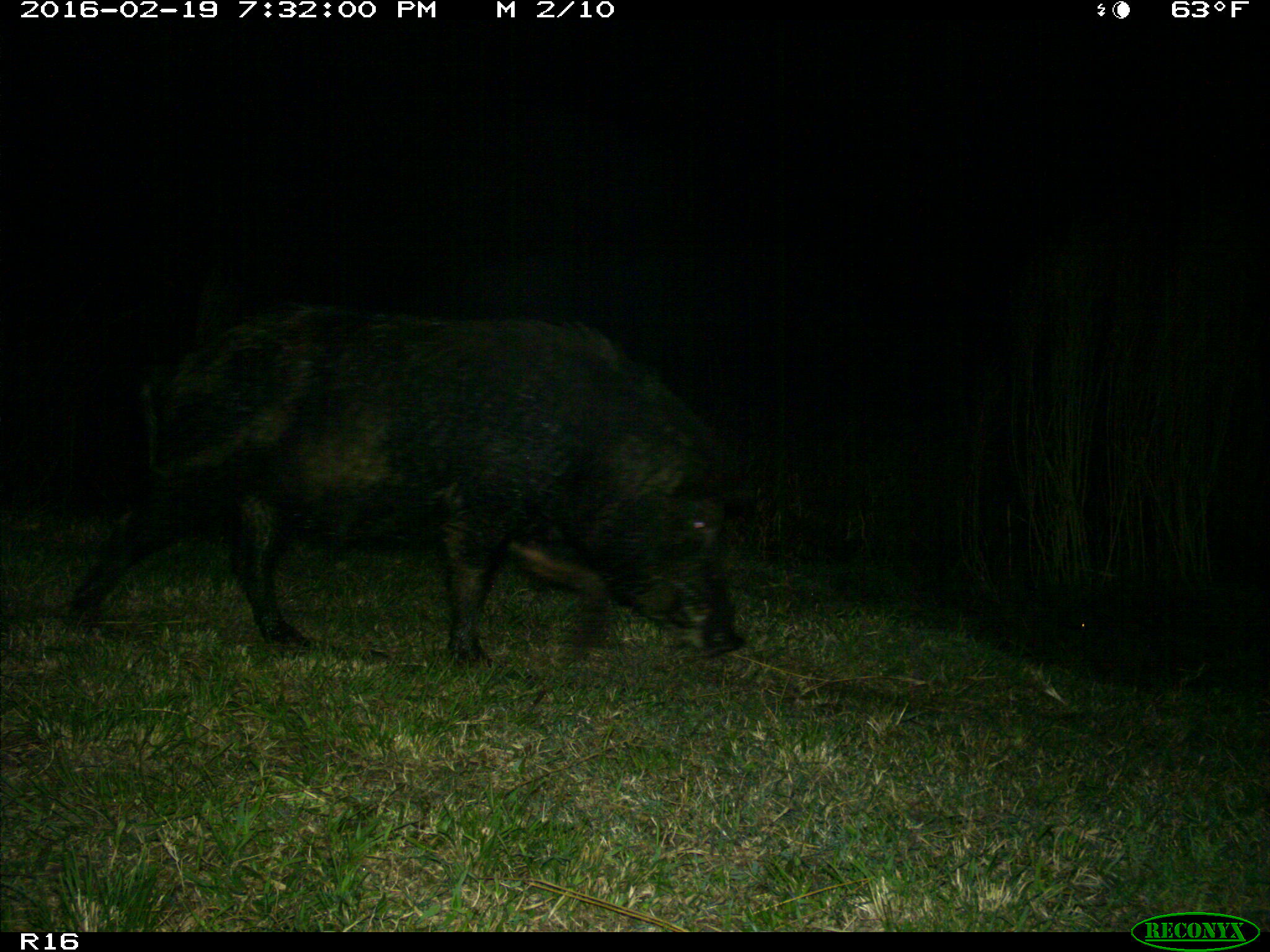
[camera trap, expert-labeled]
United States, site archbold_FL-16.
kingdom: Animalia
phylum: Chordata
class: Mammalia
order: Artiodactyla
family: Suidae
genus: Sus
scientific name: Sus scrofa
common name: wild boar